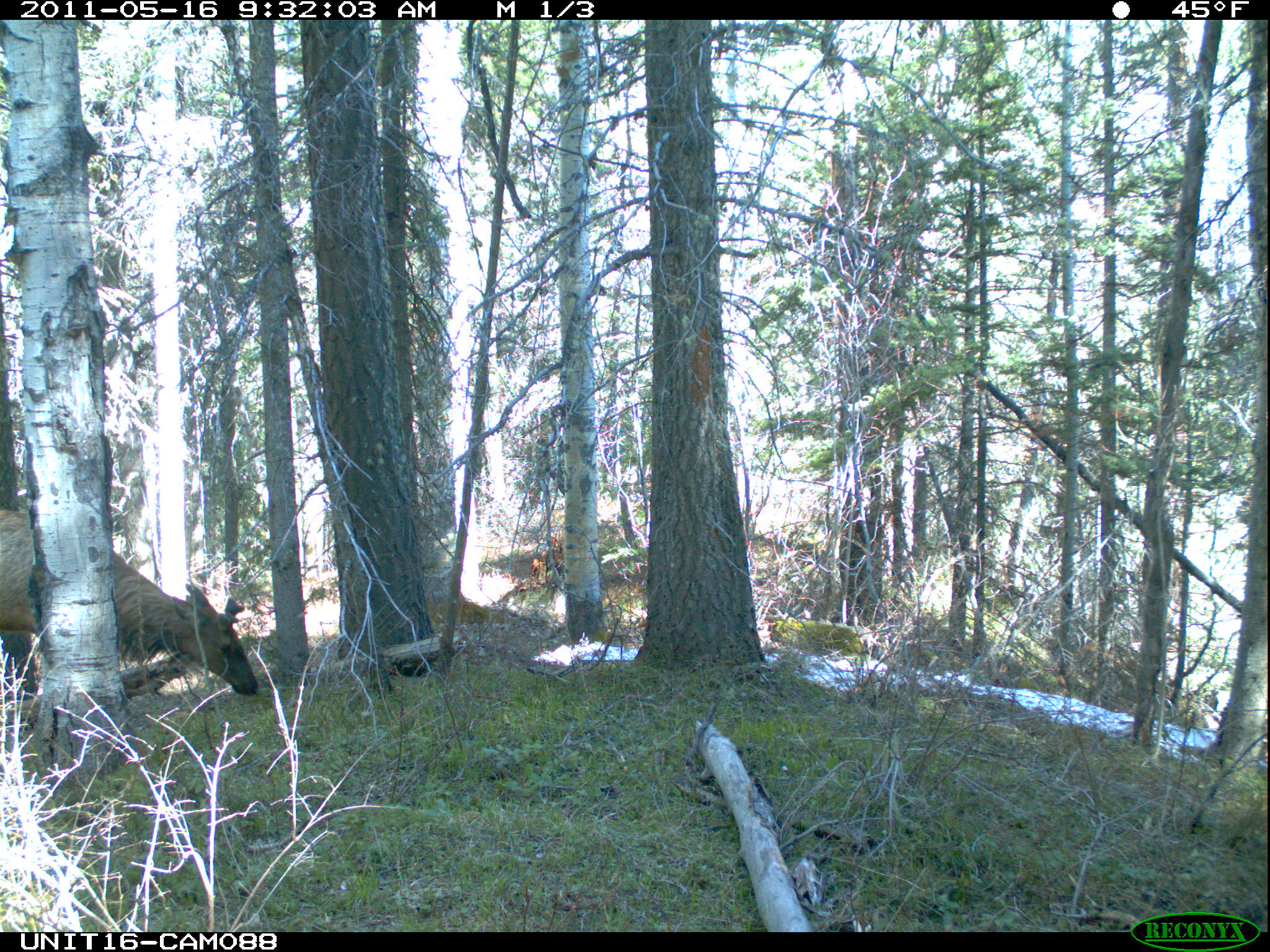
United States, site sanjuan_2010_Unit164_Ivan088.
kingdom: Animalia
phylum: Chordata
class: Mammalia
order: Artiodactyla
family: Cervidae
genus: Cervus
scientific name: Cervus elaphus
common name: red deer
Cervus elaphus (red deer).